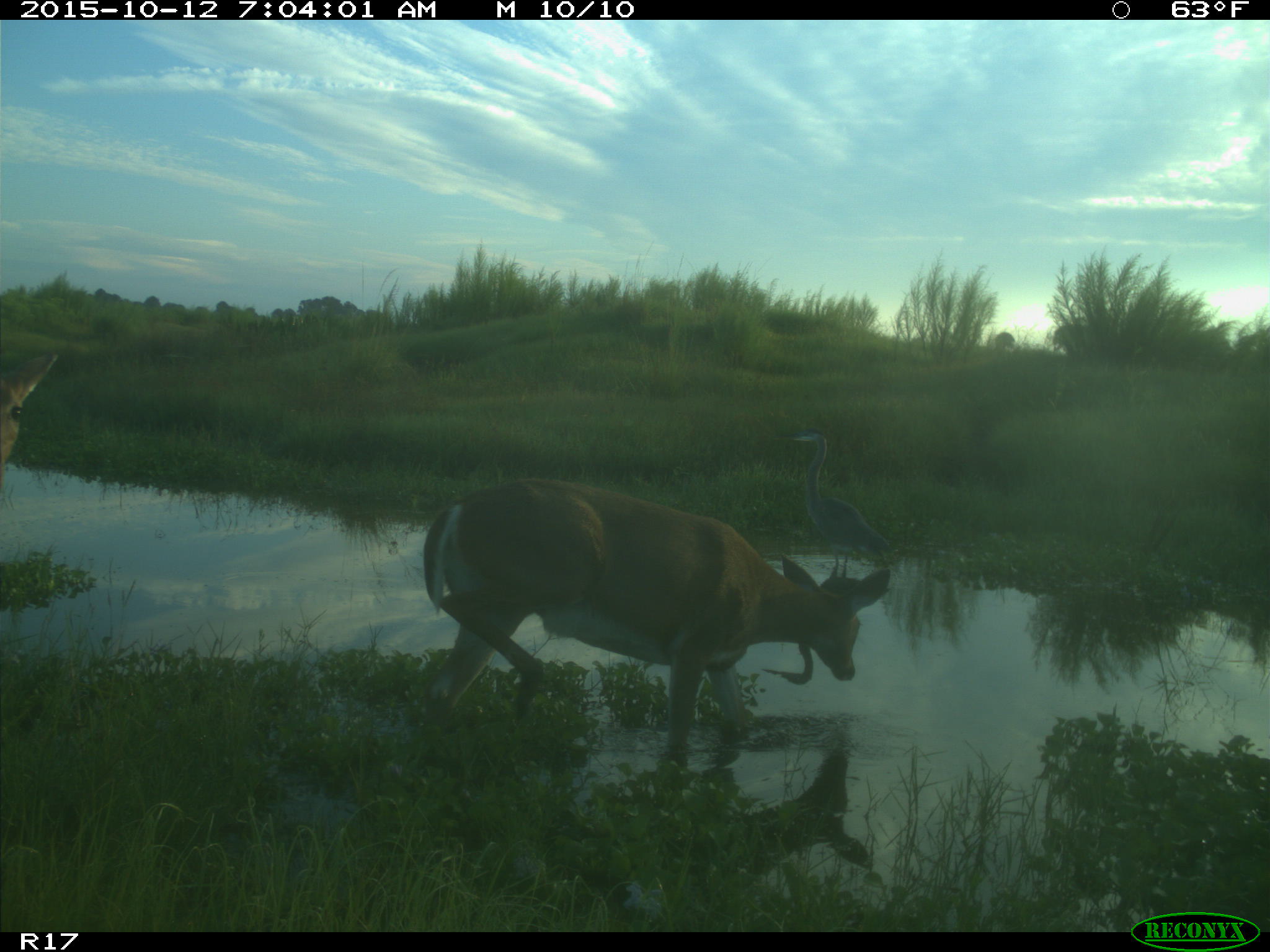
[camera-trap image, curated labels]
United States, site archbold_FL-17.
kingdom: Animalia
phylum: Chordata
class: Mammalia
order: Artiodactyla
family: Cervidae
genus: Odocoileus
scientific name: Odocoileus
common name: deer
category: unidentified deer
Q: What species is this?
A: Unidentified deer (deer) (Odocoileus).